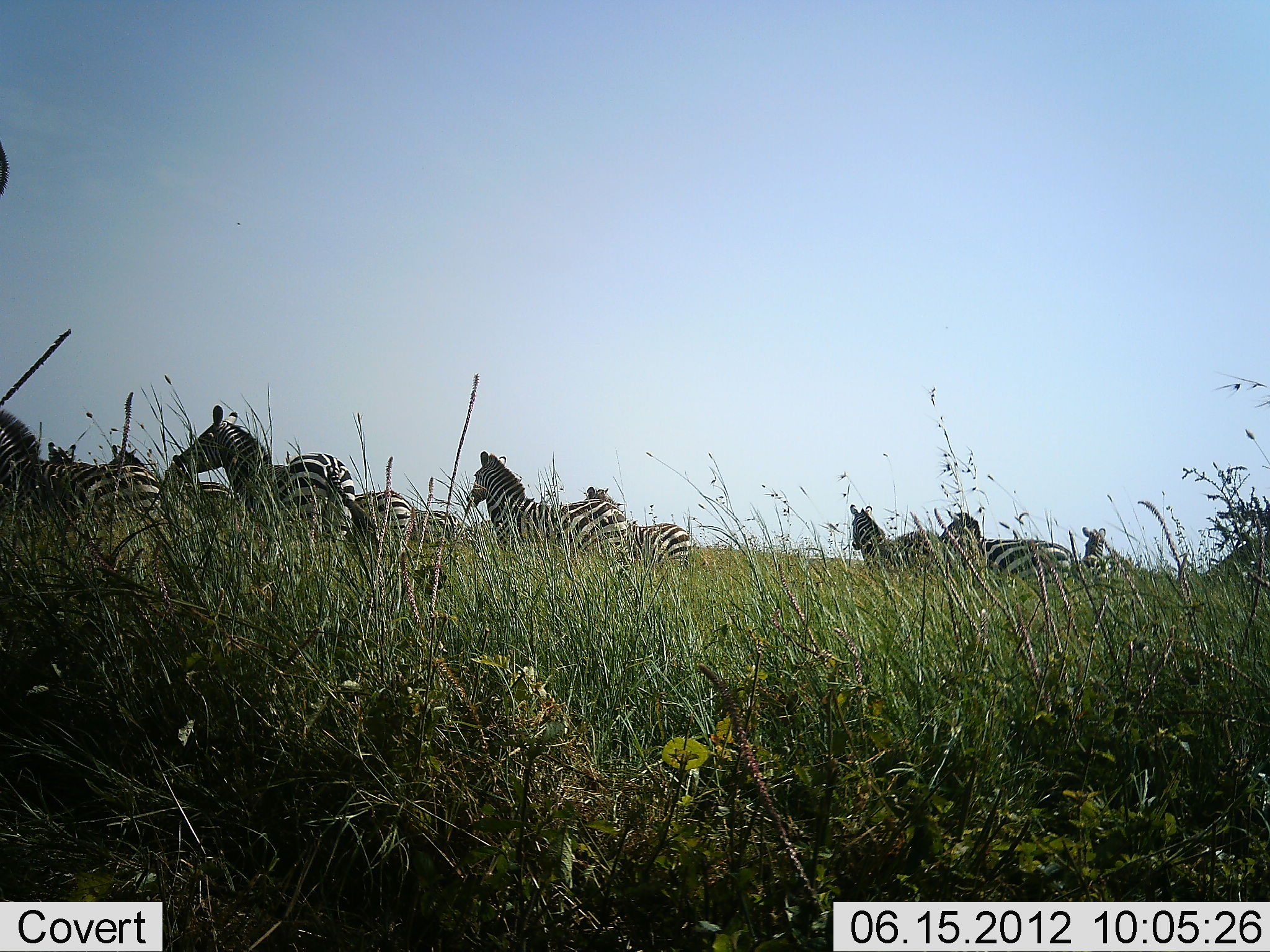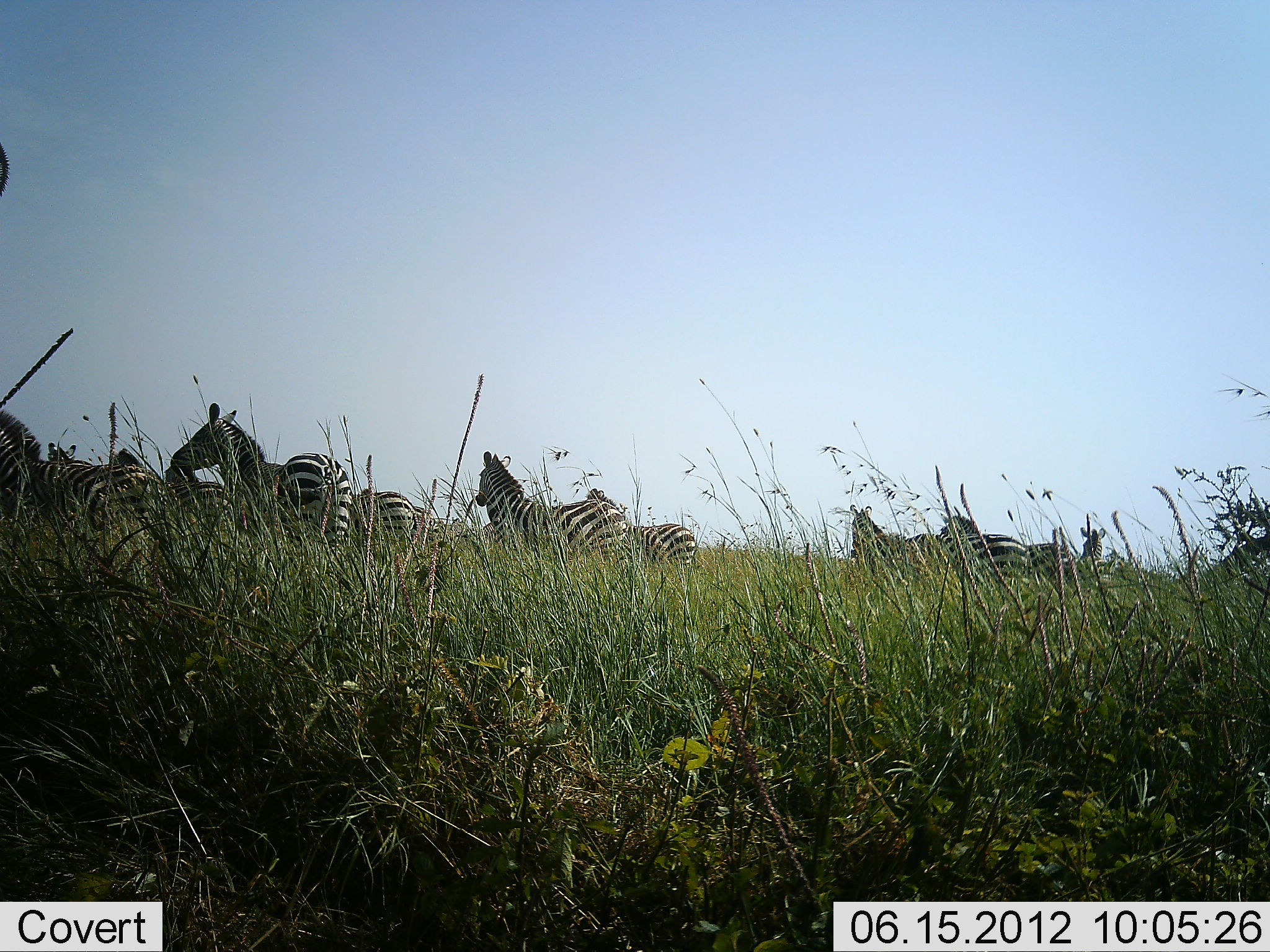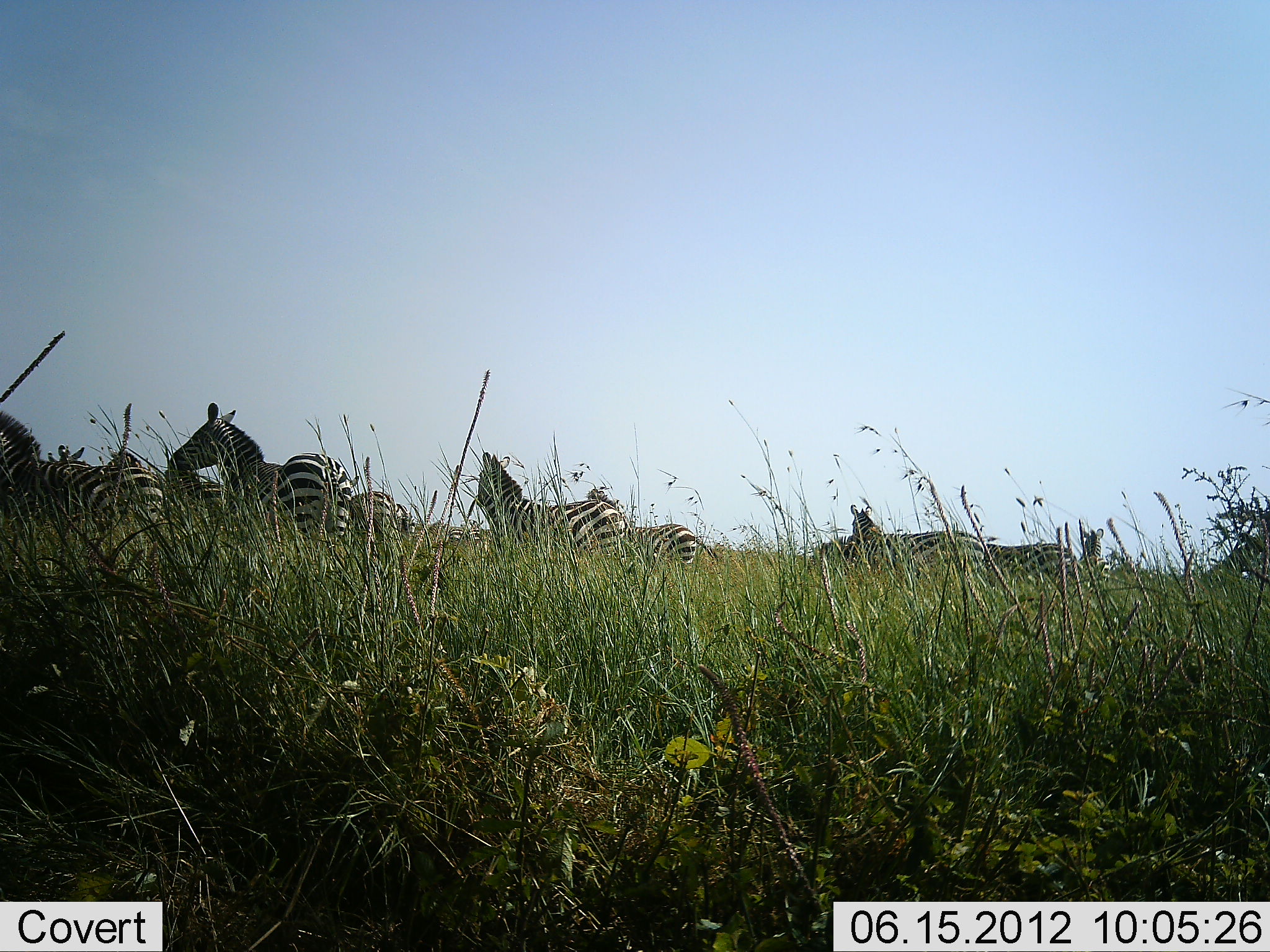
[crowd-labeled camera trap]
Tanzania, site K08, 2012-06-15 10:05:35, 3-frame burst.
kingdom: Animalia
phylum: Chordata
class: Mammalia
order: Perissodactyla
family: Equidae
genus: Equus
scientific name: Equus quagga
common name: plains zebra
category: zebra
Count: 11-50.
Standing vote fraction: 90%.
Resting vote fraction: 0%.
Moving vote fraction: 10%.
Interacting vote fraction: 0%.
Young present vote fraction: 0%.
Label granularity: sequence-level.